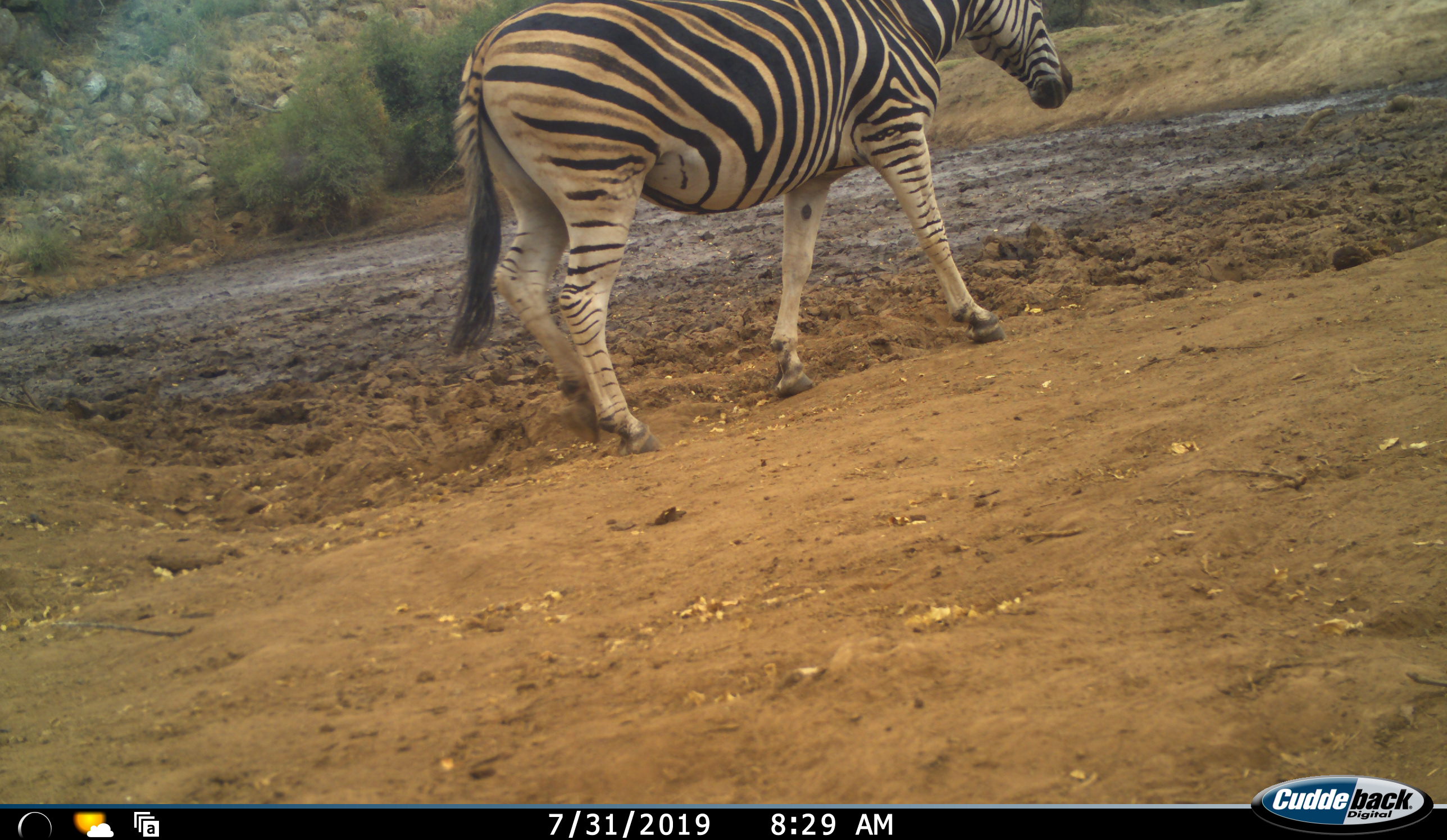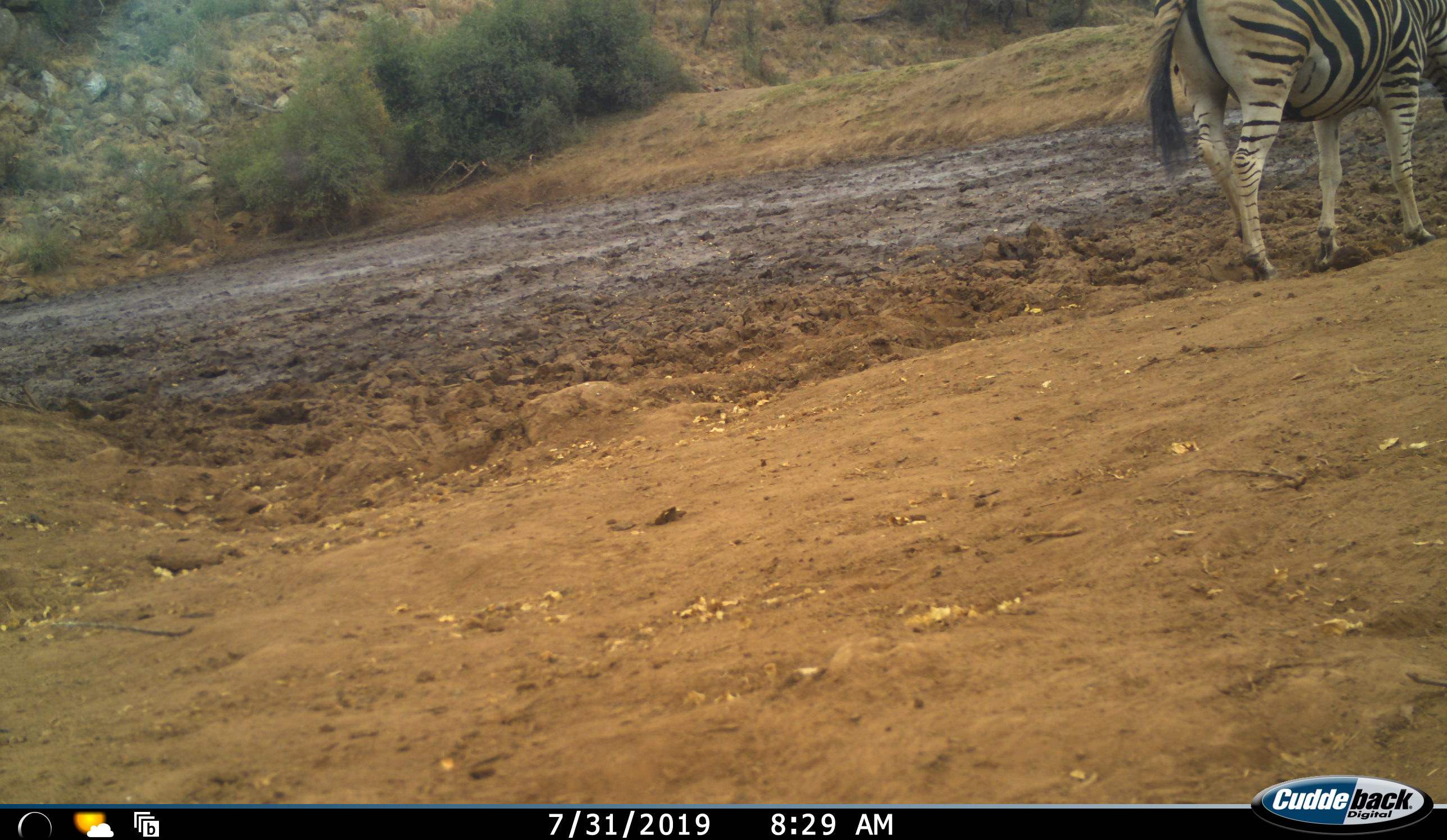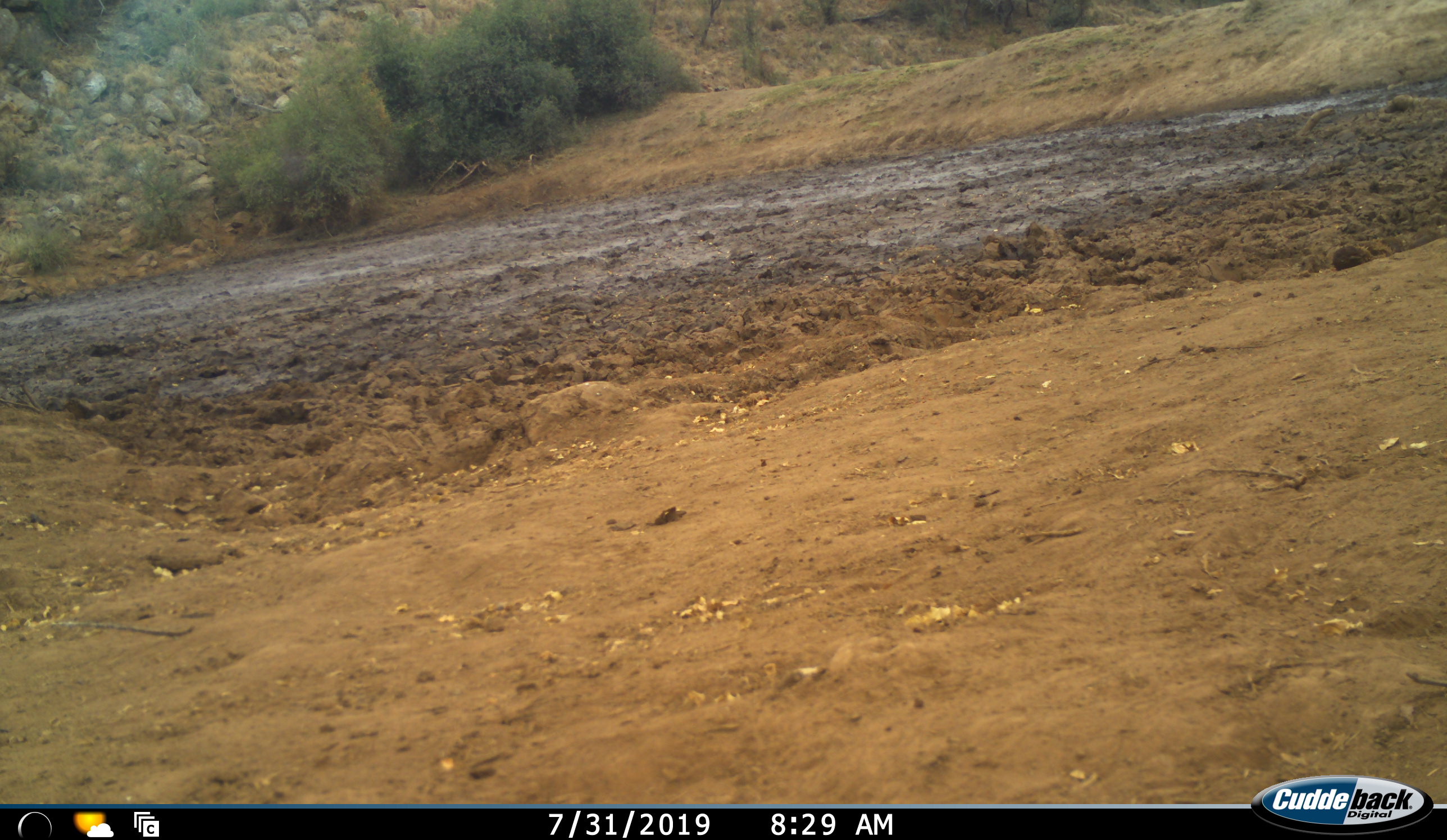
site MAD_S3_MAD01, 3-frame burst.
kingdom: Animalia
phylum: Chordata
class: Mammalia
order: Perissodactyla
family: Equidae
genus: Equus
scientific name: Equus quagga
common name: plains zebra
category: zebraplains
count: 1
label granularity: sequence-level